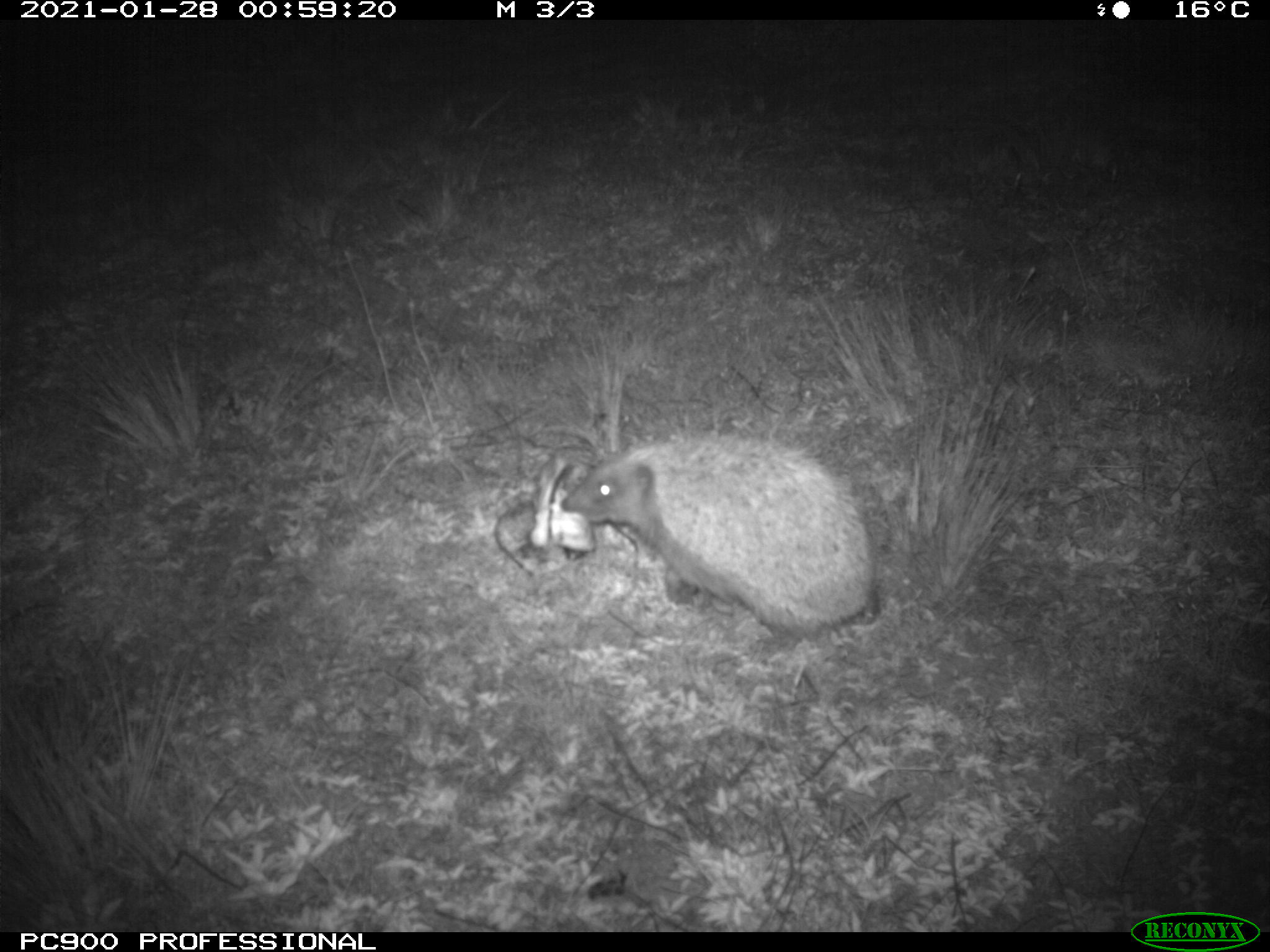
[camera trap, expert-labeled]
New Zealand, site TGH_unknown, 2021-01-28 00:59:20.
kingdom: Animalia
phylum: Chordata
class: Mammalia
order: Eulipotyphla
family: Erinaceidae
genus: Erinaceus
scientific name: Erinaceus europaeus europaeus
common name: european hedgehog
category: hedgehog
Hedgehog (european hedgehog) (Erinaceus europaeus europaeus).